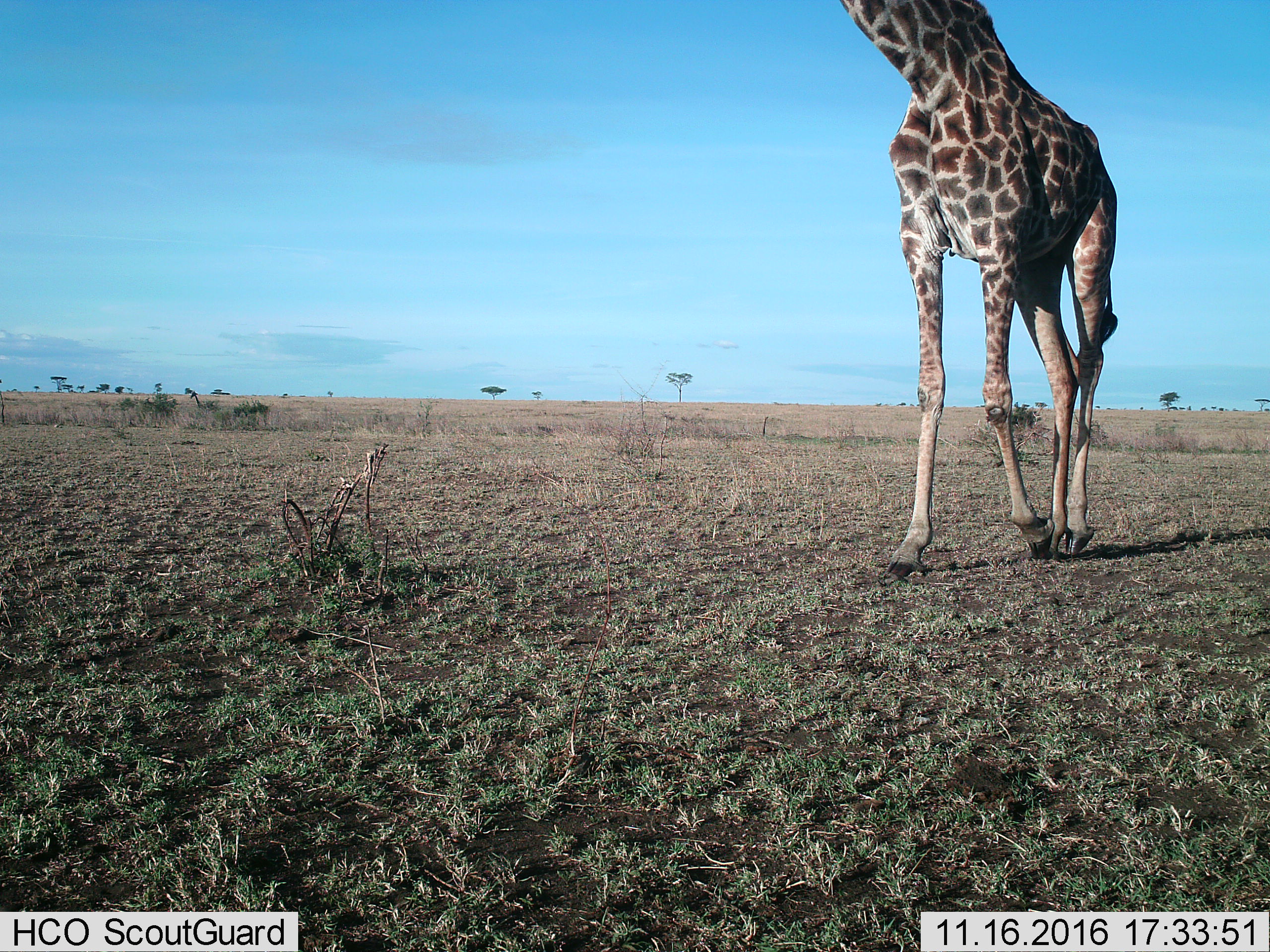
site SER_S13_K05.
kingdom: Animalia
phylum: Chordata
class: Mammalia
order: Artiodactyla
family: Giraffidae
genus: Giraffa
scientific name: Giraffa camelopardalis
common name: giraffe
Giraffe (Giraffa camelopardalis), count 1. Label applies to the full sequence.